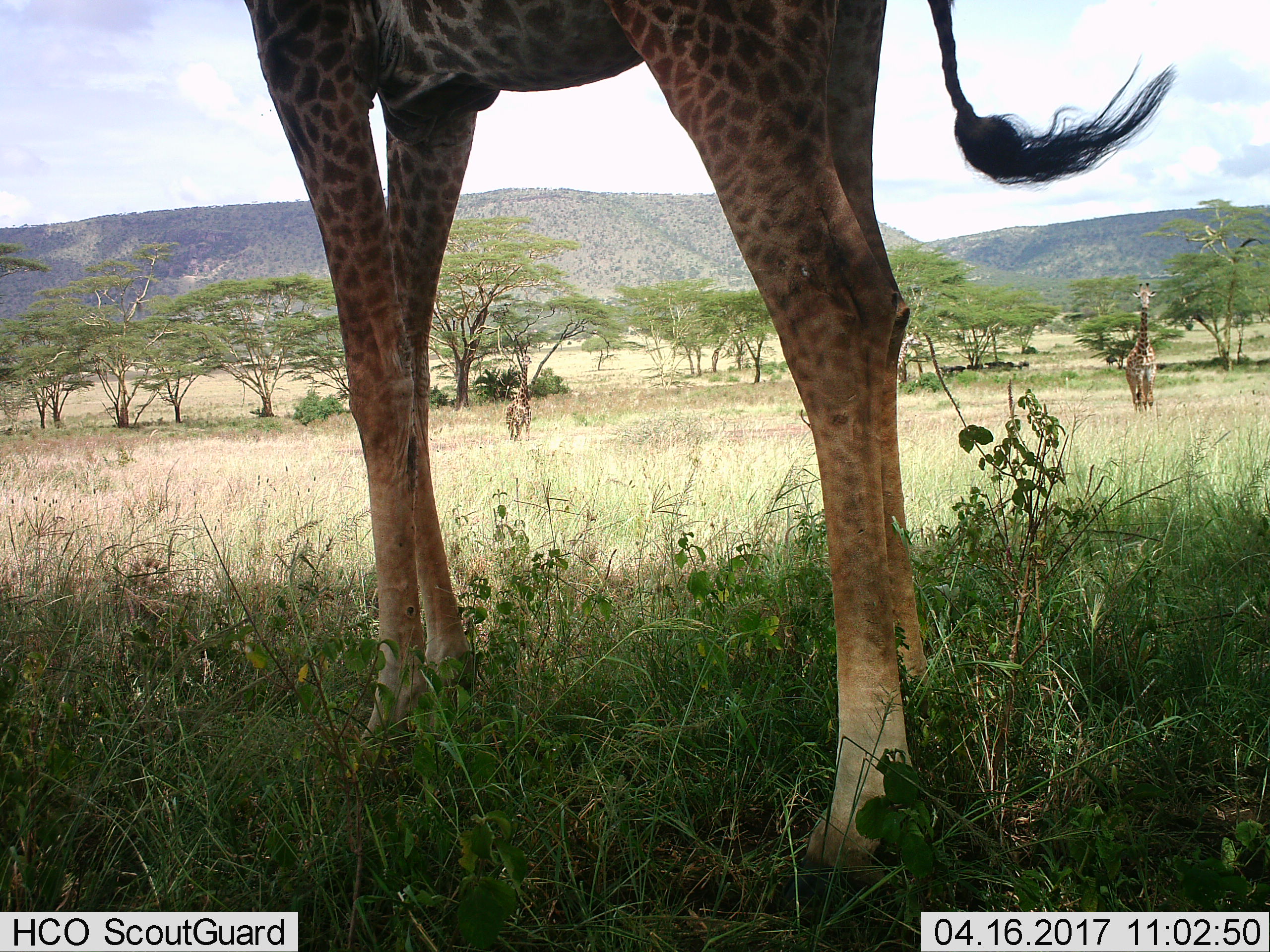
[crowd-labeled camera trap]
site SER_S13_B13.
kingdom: Animalia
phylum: Chordata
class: Mammalia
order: Artiodactyla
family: Giraffidae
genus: Giraffa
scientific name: Giraffa camelopardalis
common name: giraffe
Giraffe (Giraffa camelopardalis), count 3. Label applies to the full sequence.